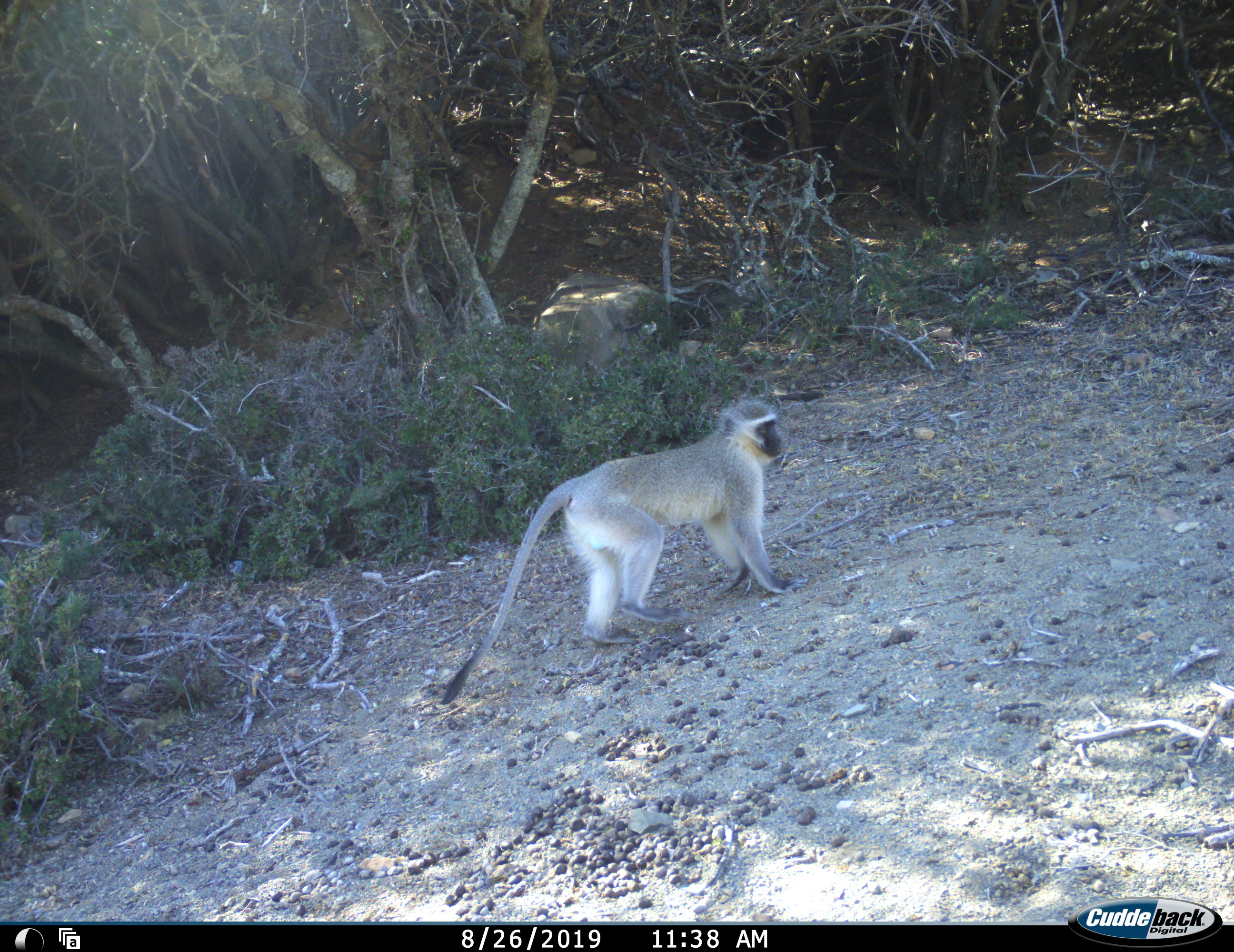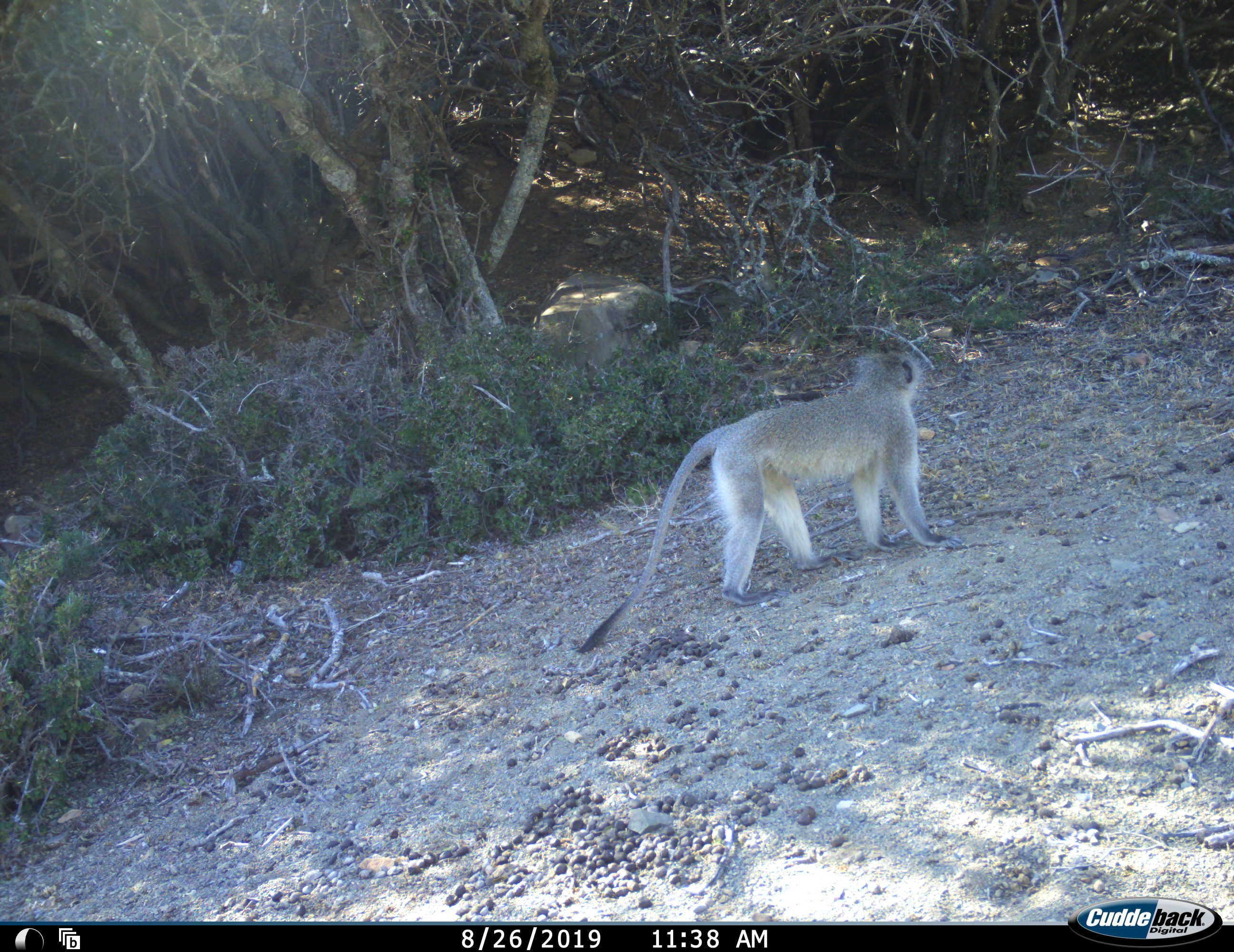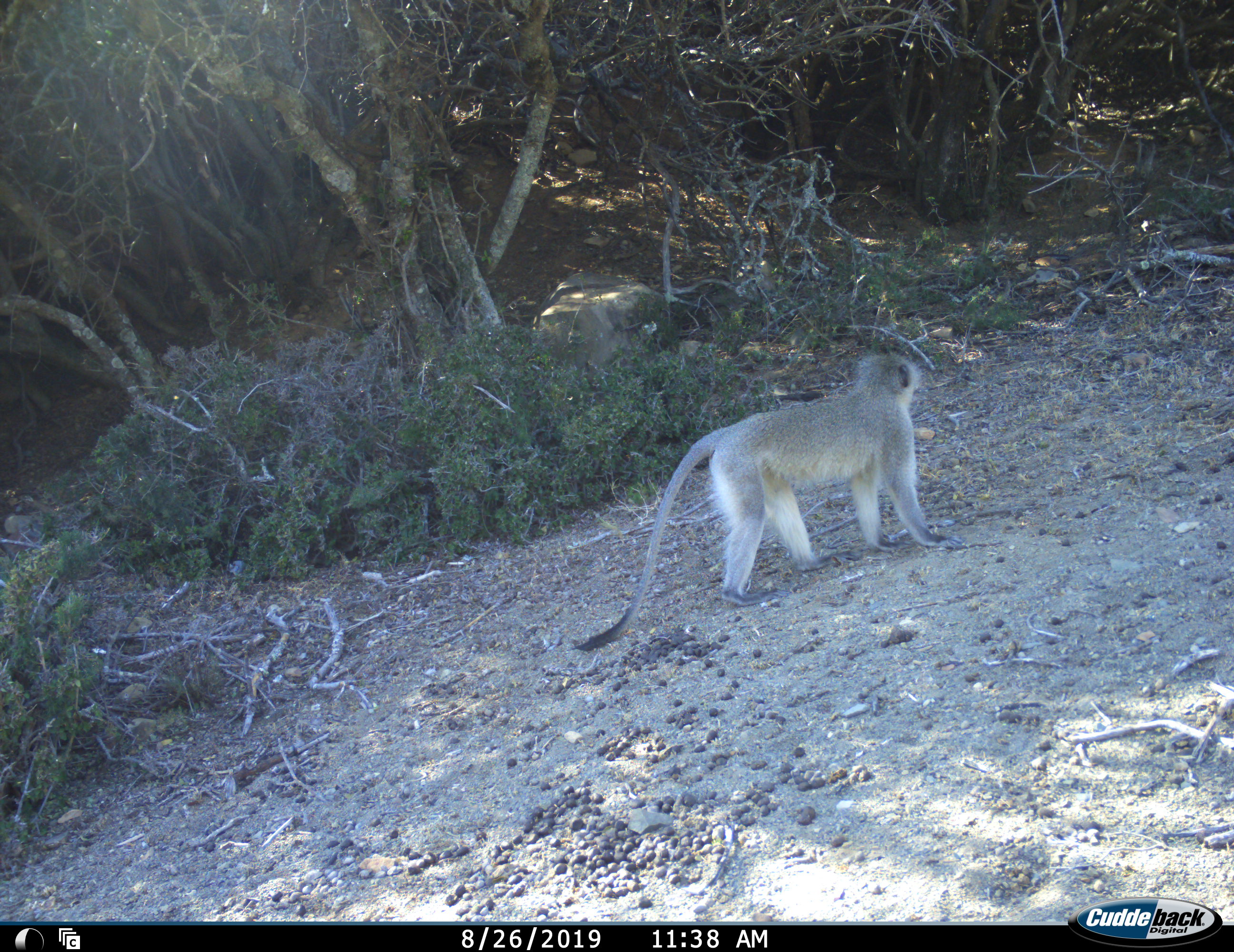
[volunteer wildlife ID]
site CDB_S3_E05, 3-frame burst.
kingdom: Animalia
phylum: Chordata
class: Mammalia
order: Primates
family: Cercopithecidae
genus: Chlorocebus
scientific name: Chlorocebus pygerythrus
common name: vervet monkey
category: monkeyvervet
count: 1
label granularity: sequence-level